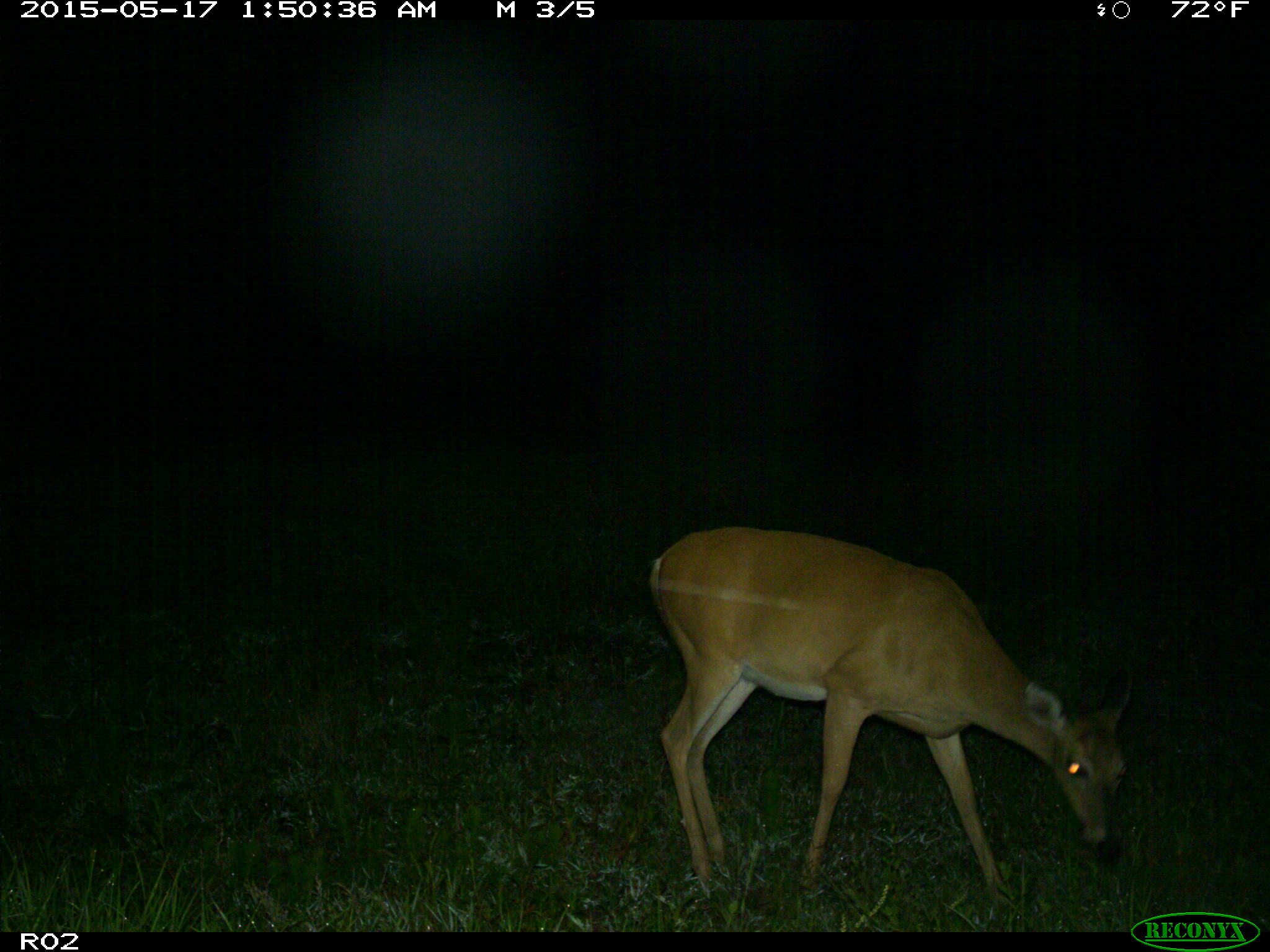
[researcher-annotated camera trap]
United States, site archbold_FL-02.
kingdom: Animalia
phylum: Chordata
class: Mammalia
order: Artiodactyla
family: Cervidae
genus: Odocoileus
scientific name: Odocoileus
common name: deer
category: unidentified deer